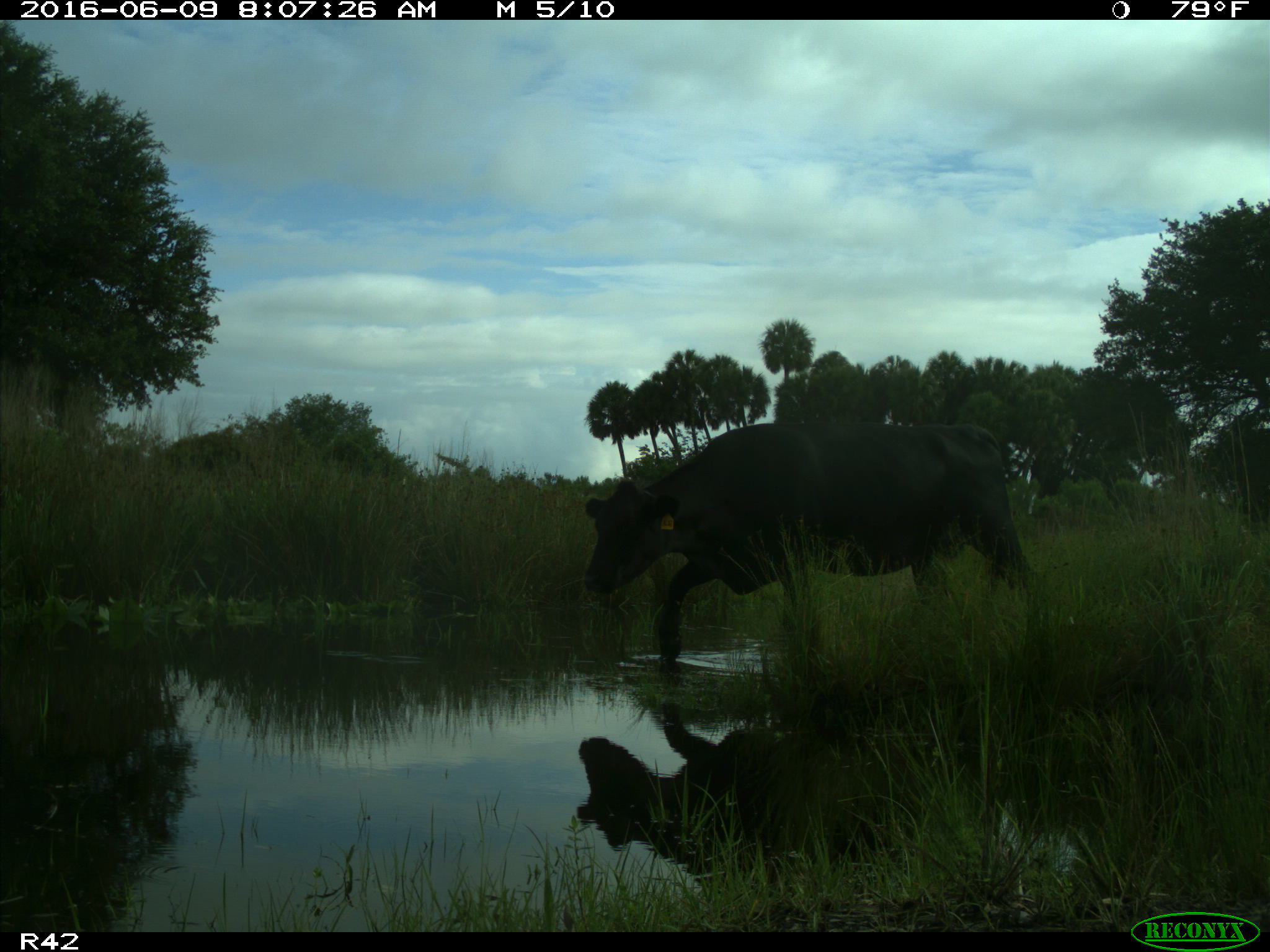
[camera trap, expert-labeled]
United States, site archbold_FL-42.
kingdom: Animalia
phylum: Chordata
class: Mammalia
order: Artiodactyla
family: Bovidae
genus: Bos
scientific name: Bos taurus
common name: domestic cow